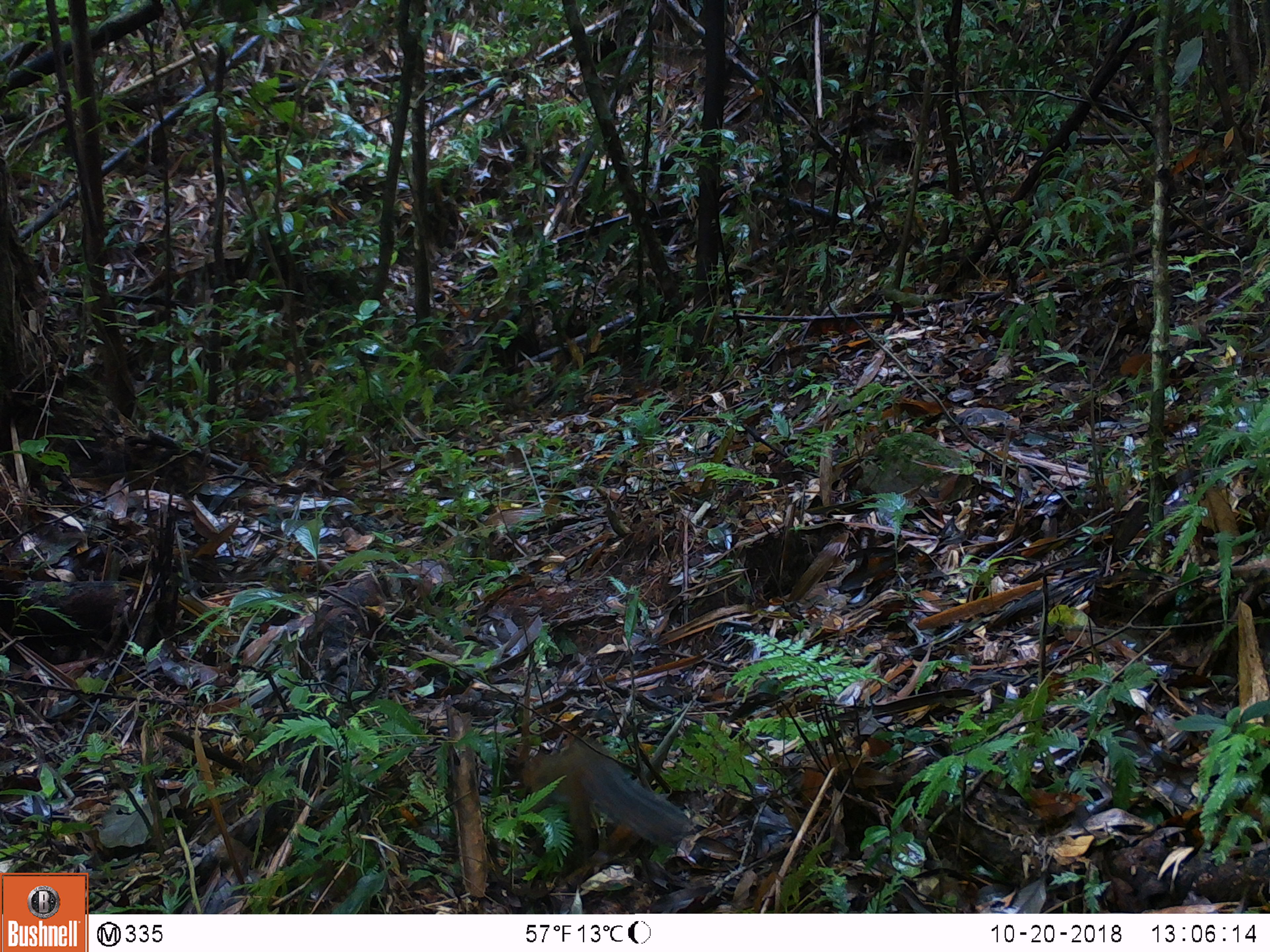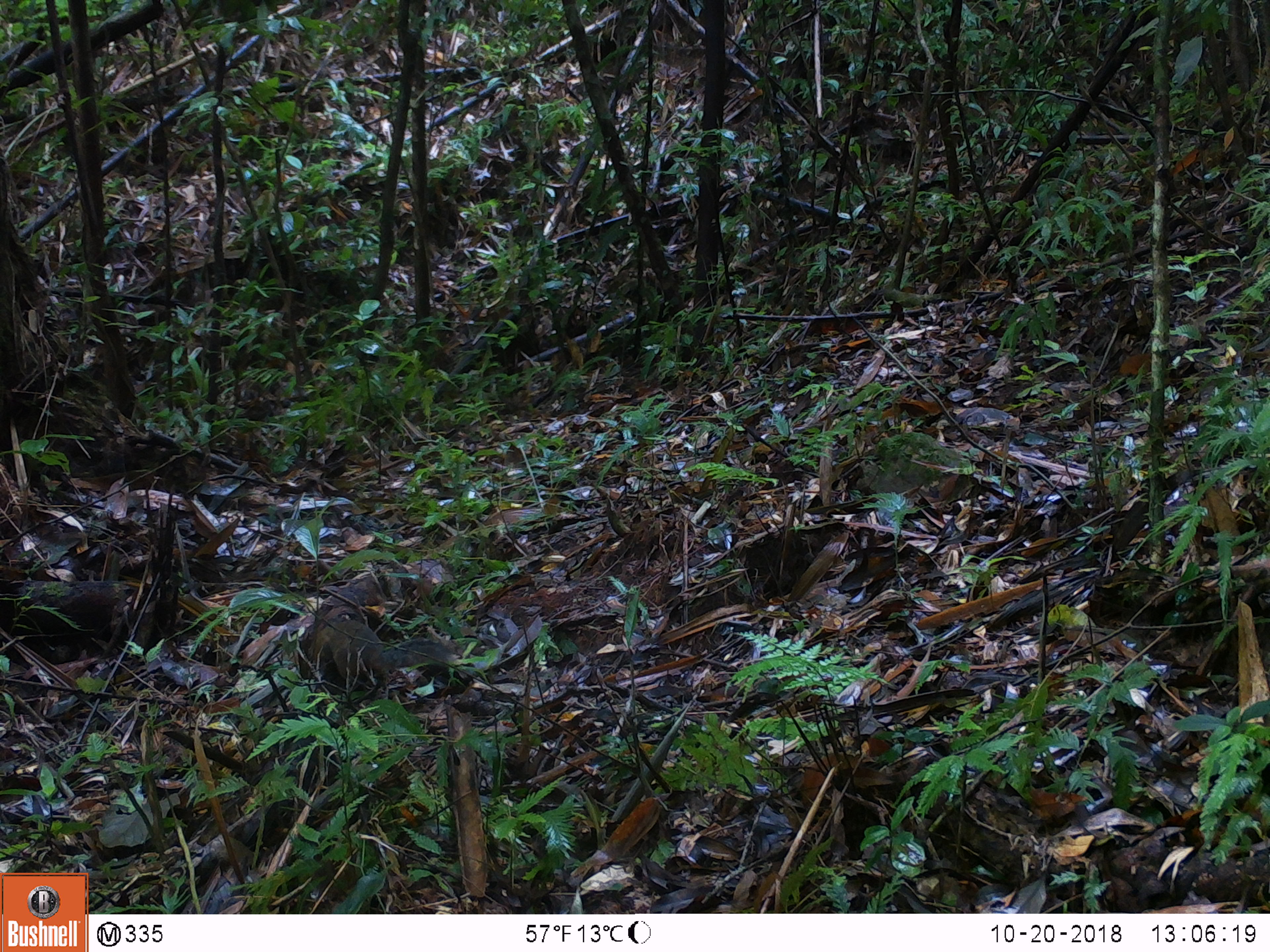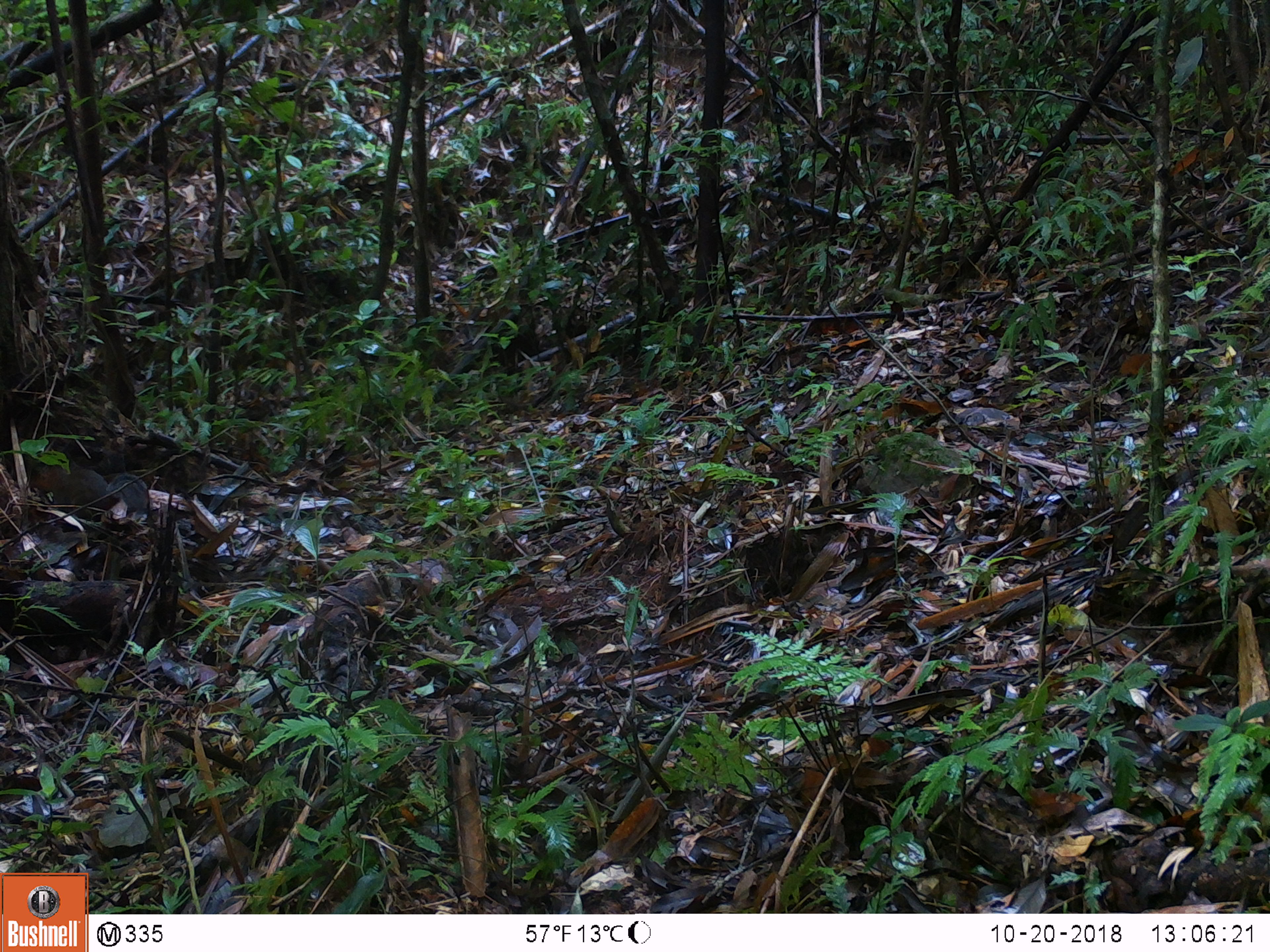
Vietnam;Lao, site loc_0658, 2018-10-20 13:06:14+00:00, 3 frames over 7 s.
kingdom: Animalia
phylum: Chordata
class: Mammalia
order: Rodentia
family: Sciuridae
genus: Dremomys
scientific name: Dremomys rufigenis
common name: red-cheeked squirrel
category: red cheeked squirrel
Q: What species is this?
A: Red cheeked squirrel (red-cheeked squirrel) (Dremomys rufigenis).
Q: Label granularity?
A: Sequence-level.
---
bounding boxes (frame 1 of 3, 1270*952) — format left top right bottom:
red cheeked squirrel: 520 733 692 853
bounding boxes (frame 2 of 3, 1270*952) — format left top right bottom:
red cheeked squirrel: 312 619 454 689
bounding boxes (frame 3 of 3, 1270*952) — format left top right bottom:
red cheeked squirrel: 27 461 149 521